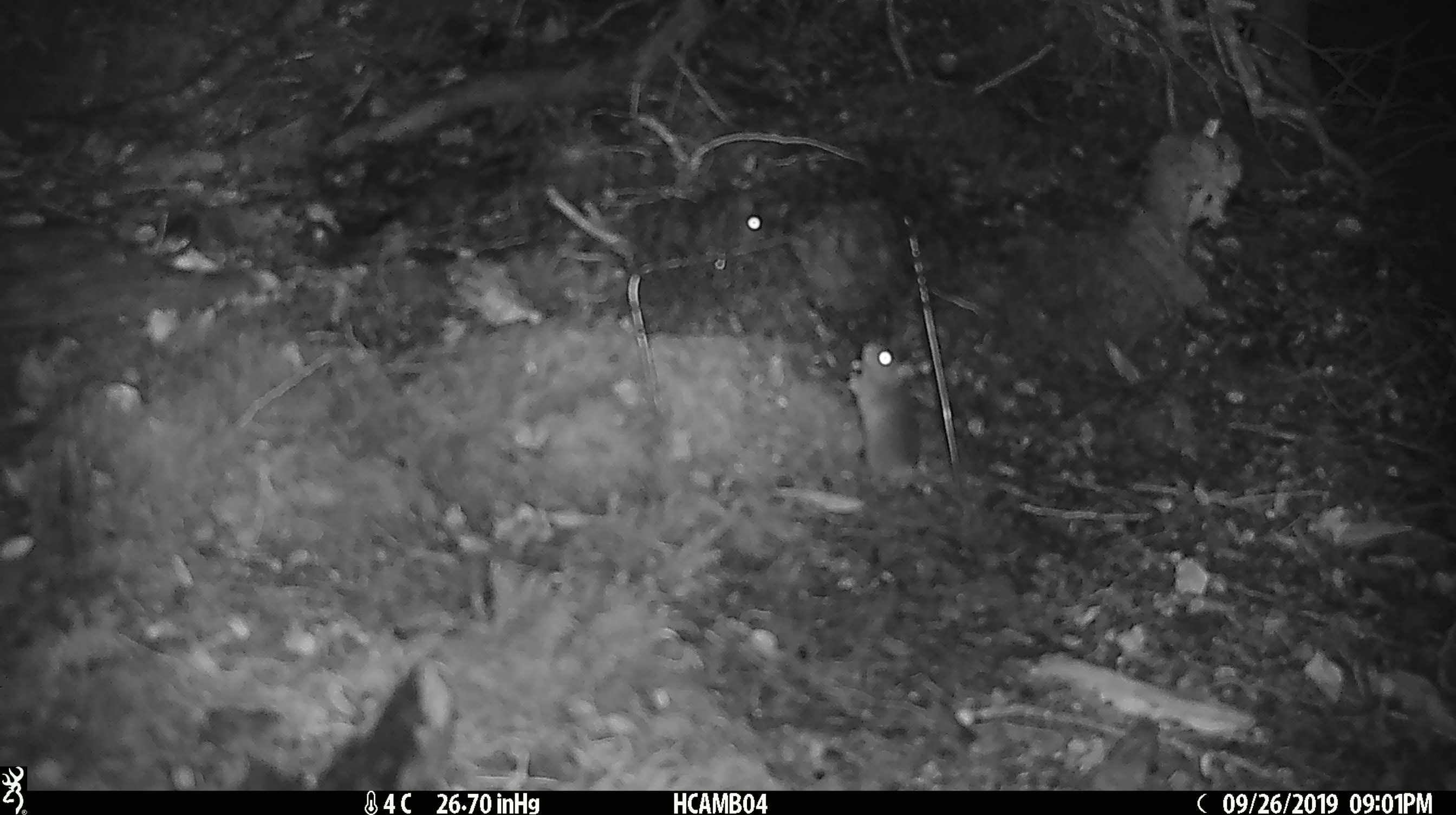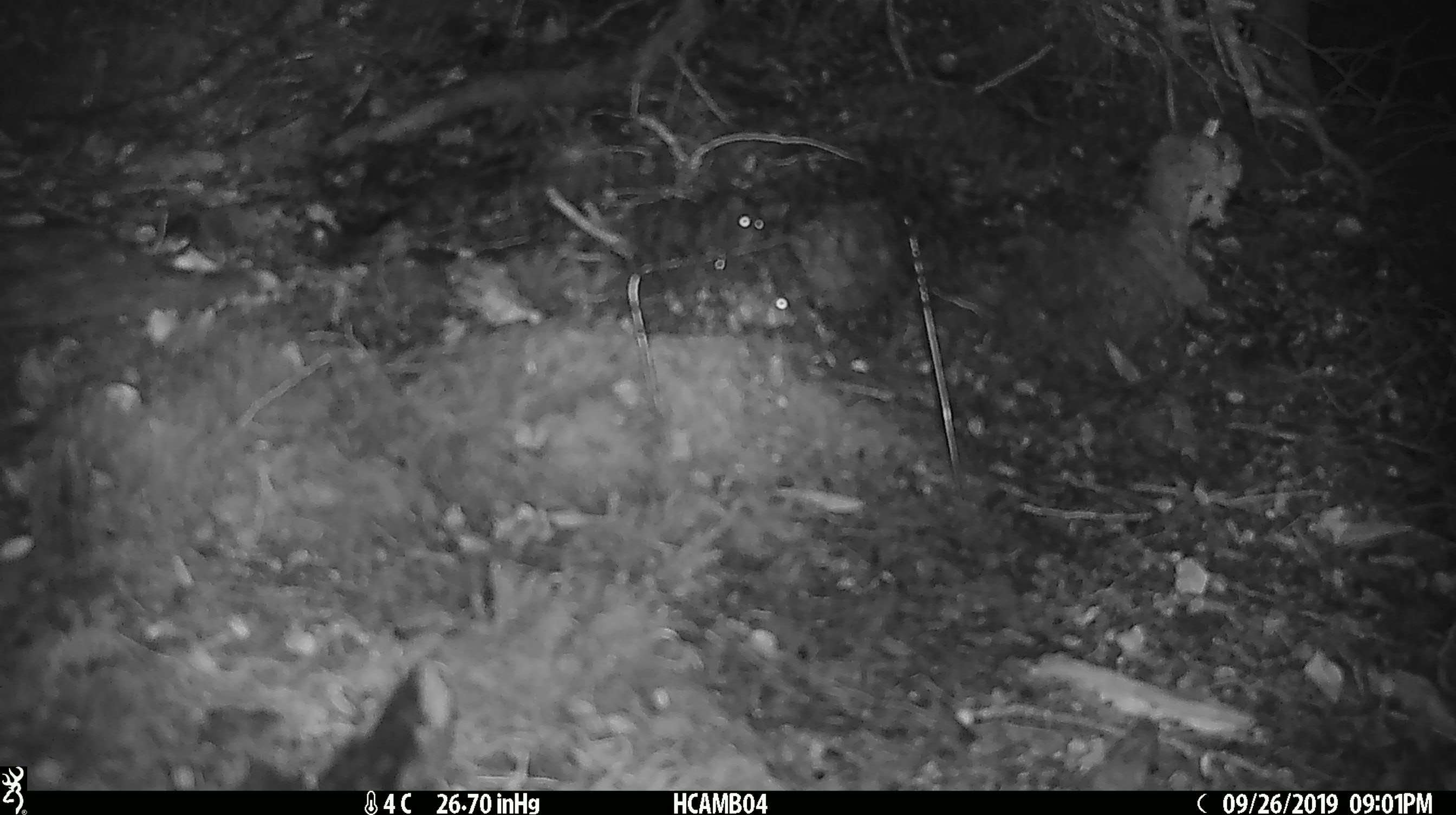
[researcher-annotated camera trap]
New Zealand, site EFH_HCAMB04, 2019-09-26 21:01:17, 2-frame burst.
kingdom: Animalia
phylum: Chordata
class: Mammalia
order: Rodentia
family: Muridae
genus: Mus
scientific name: Mus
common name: mouse